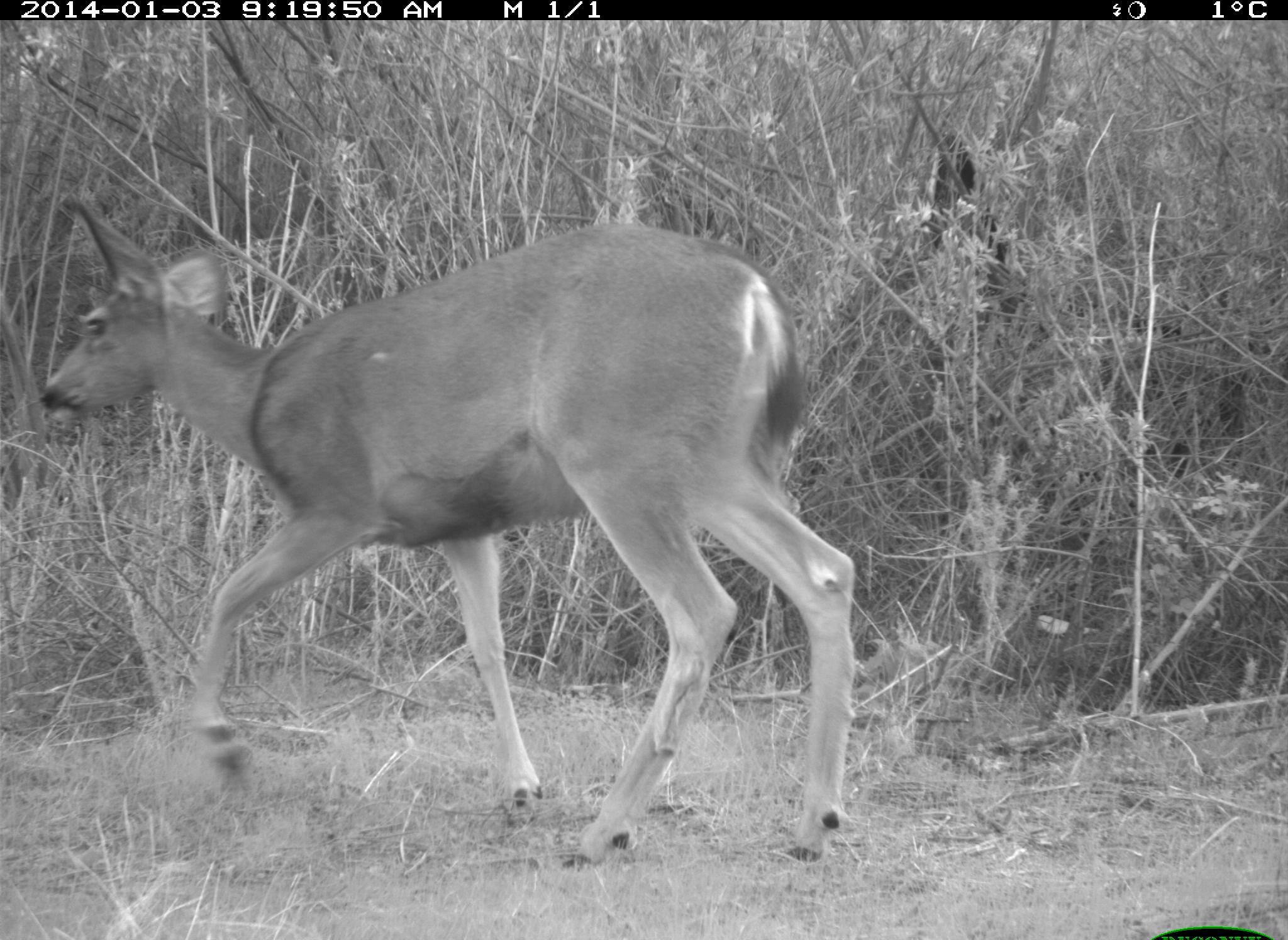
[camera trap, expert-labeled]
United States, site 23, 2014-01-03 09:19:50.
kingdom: Animalia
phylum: Chordata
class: Mammalia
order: Artiodactyla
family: Cervidae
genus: Odocoileus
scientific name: Odocoileus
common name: deer